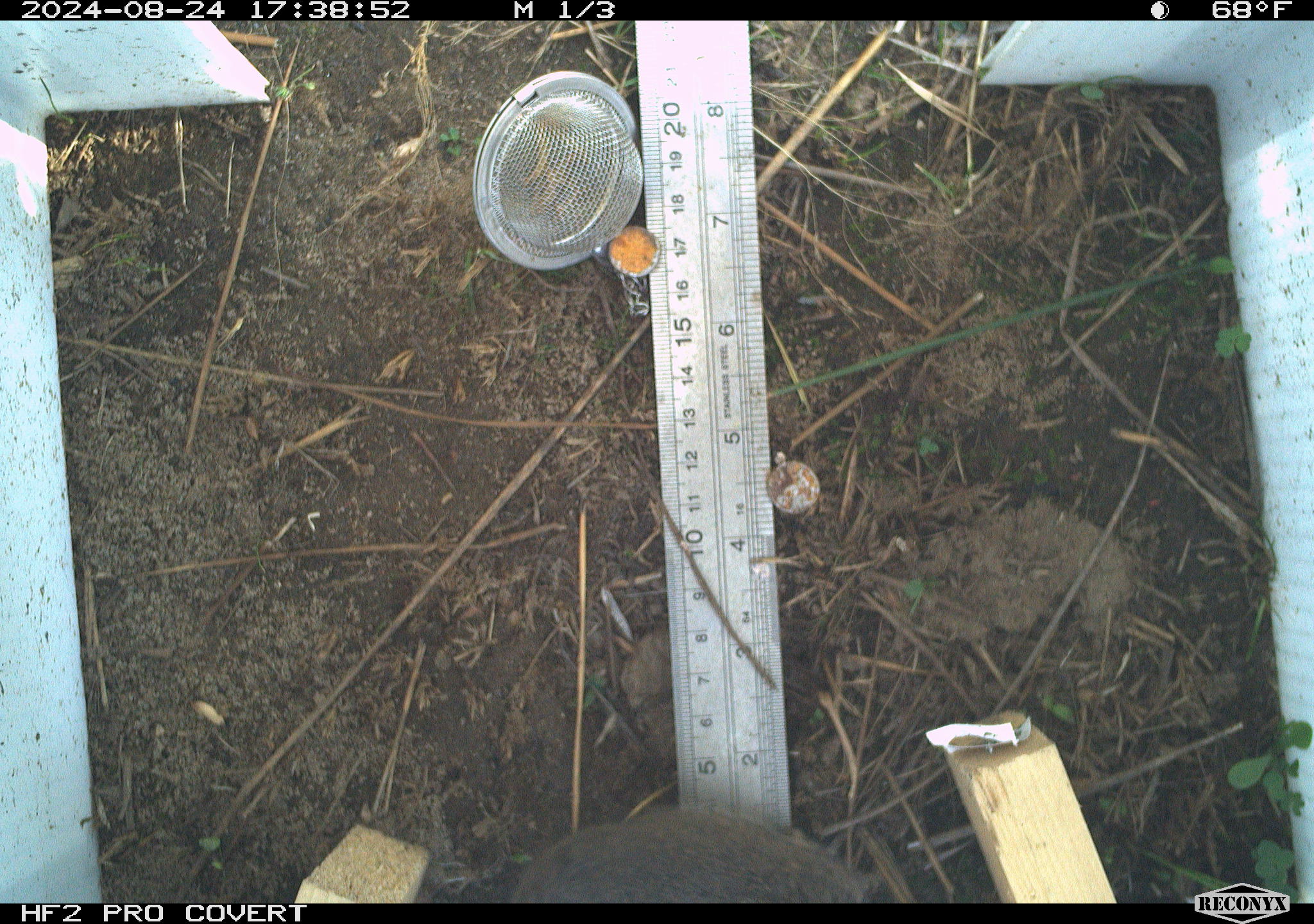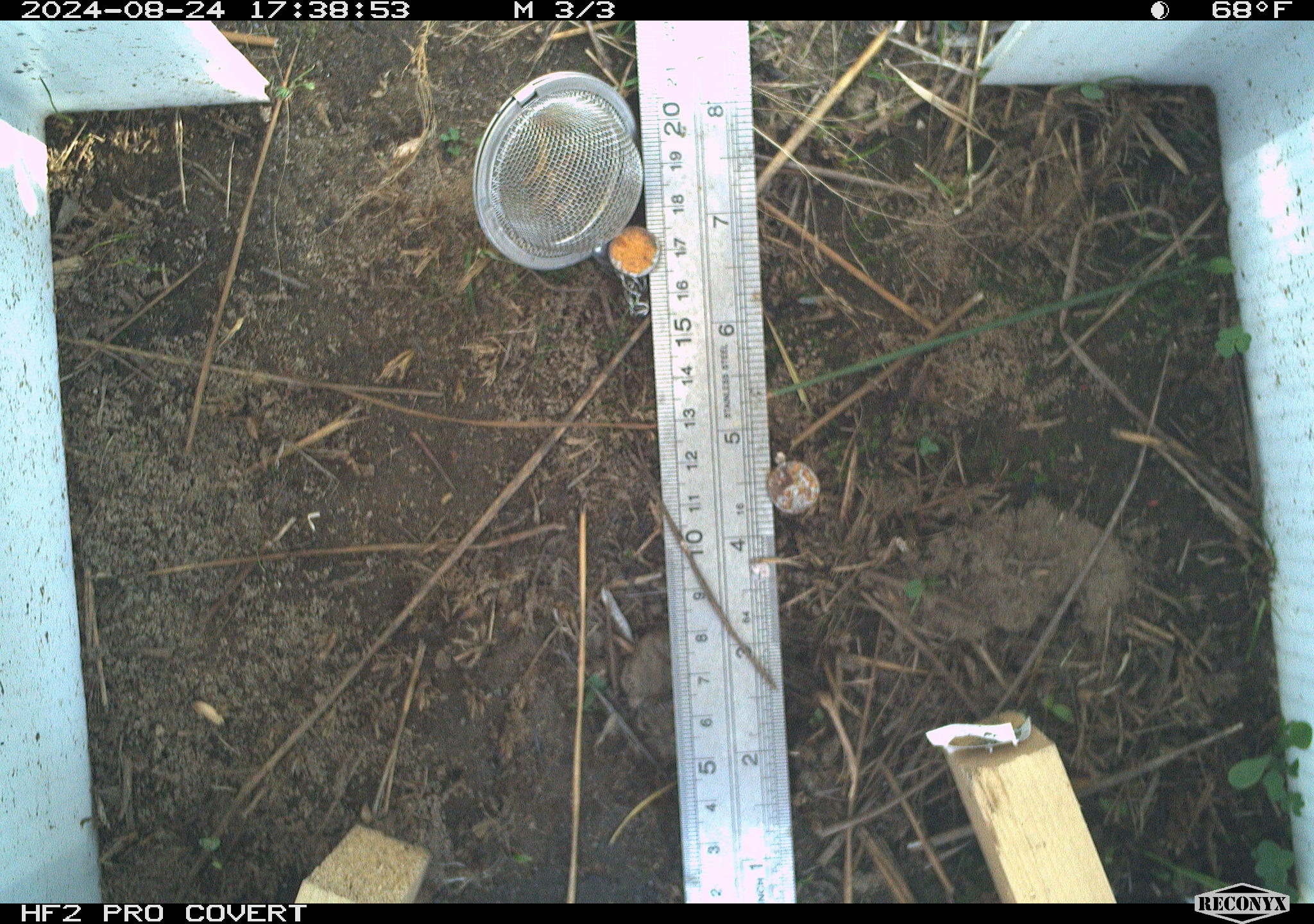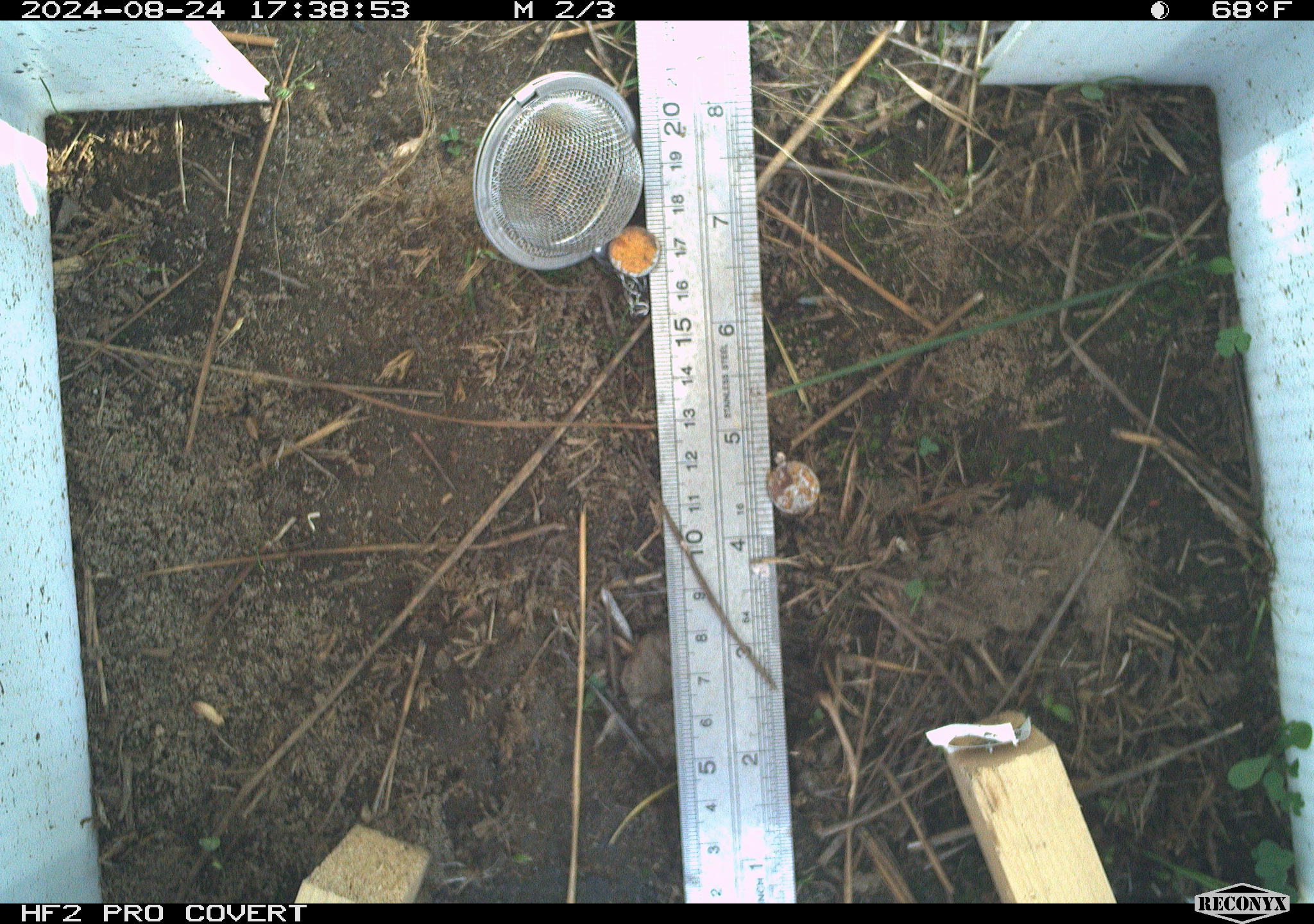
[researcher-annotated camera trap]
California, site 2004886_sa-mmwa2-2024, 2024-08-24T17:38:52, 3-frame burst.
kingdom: Animalia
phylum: Chordata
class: Mammalia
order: Rodentia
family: Cricetidae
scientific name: Arvicolinae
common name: voles, lemmings, and muskrats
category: arvicolinae subfamily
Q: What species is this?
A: Arvicolinae subfamily (voles, lemmings, and muskrats) (Arvicolinae).